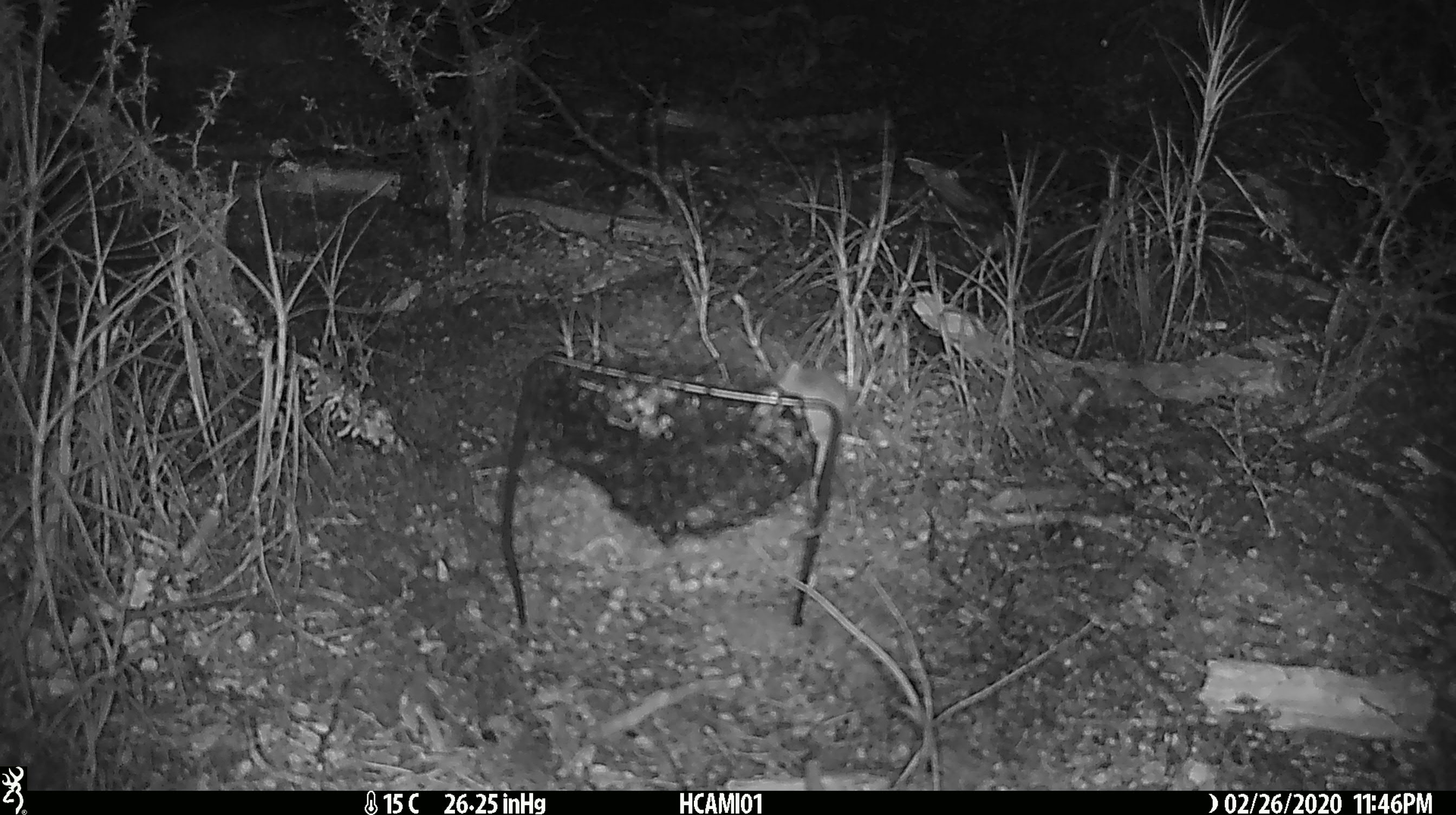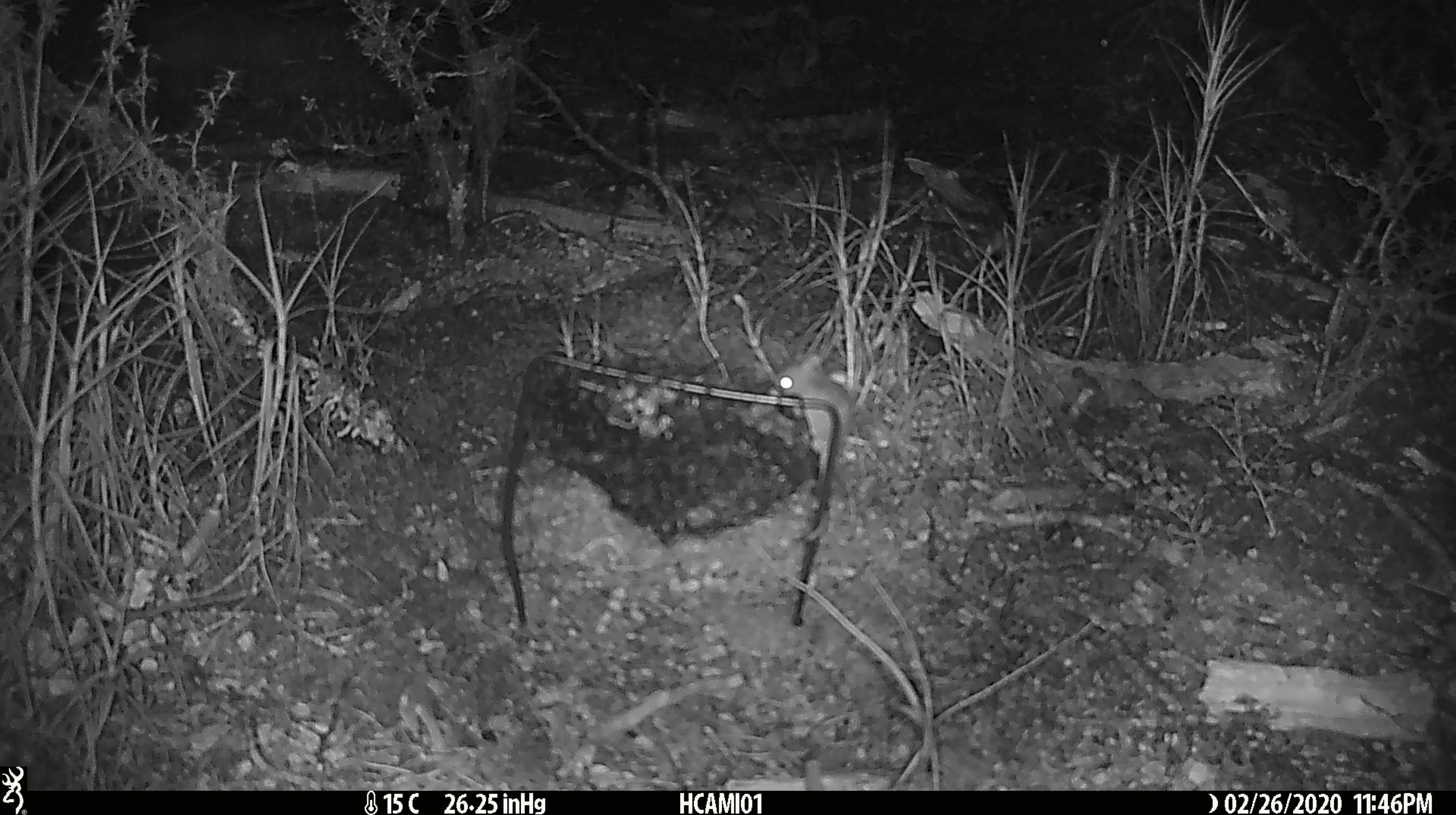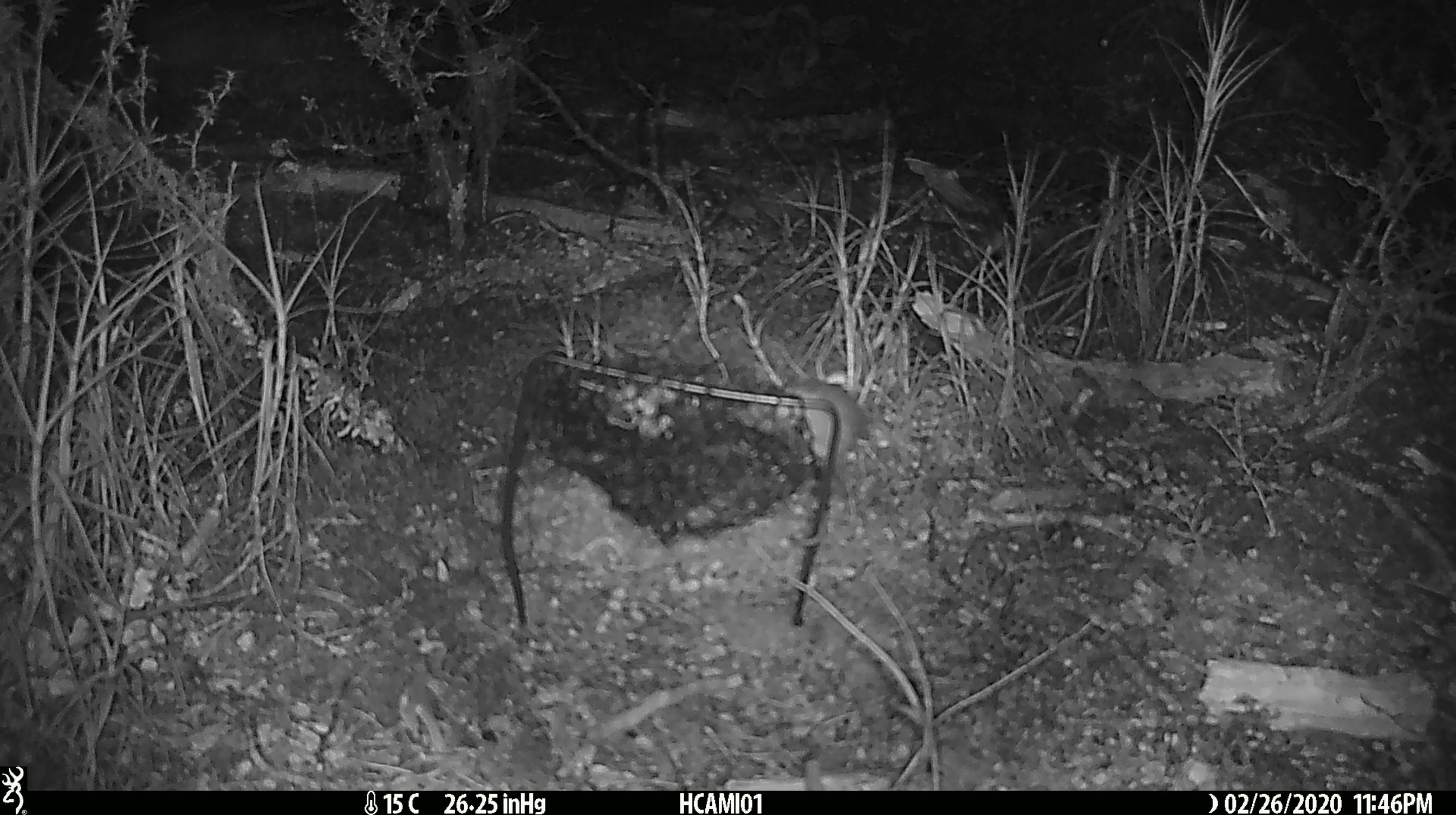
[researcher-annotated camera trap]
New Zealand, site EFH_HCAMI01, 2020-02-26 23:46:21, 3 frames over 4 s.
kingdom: Animalia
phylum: Chordata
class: Mammalia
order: Rodentia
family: Muridae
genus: Mus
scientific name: Mus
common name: mouse